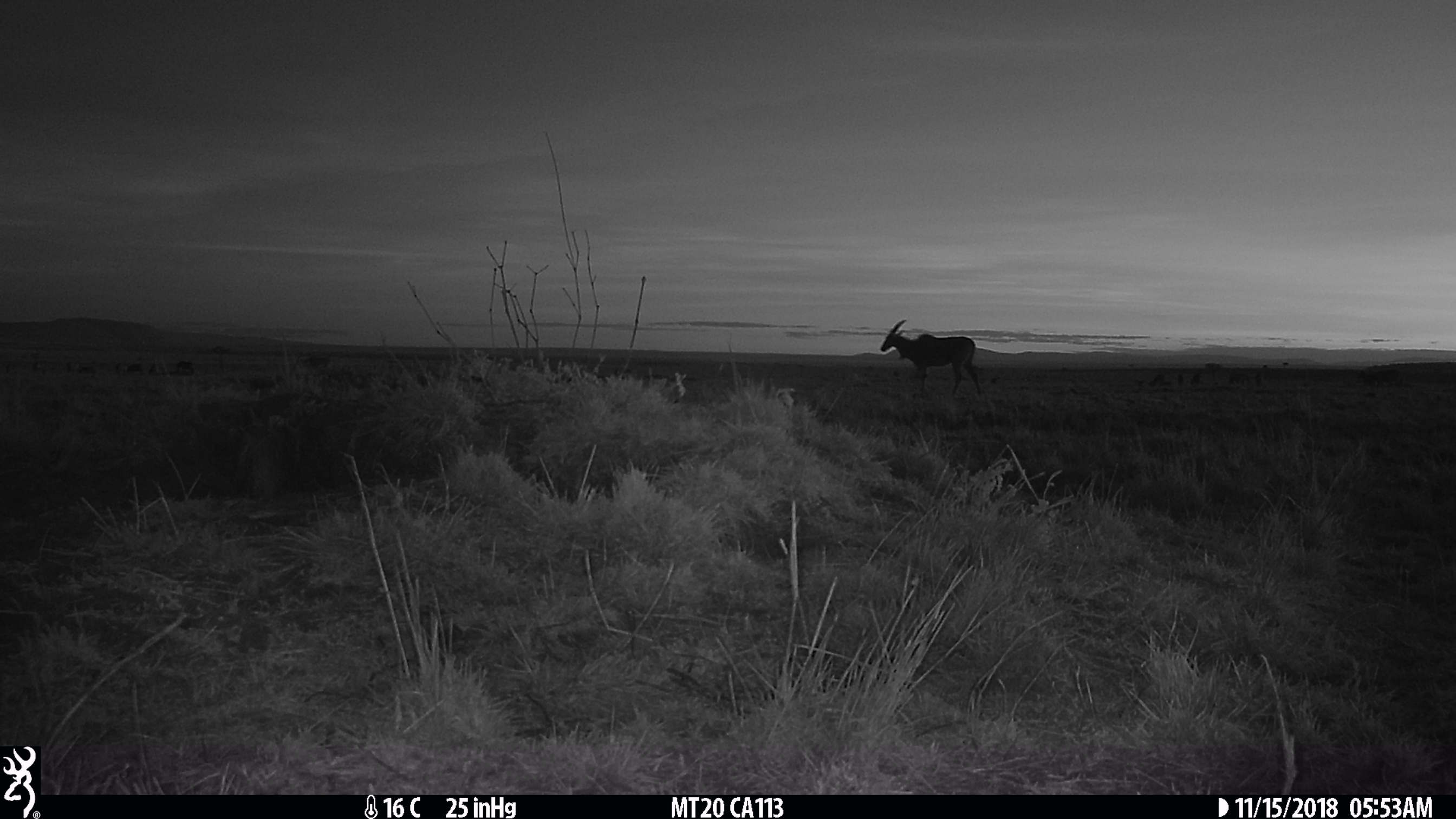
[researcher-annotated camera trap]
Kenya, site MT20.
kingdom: Animalia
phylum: Chordata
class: Mammalia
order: Artiodactyla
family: Bovidae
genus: Tragelaphus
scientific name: Tragelaphus oryx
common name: eland